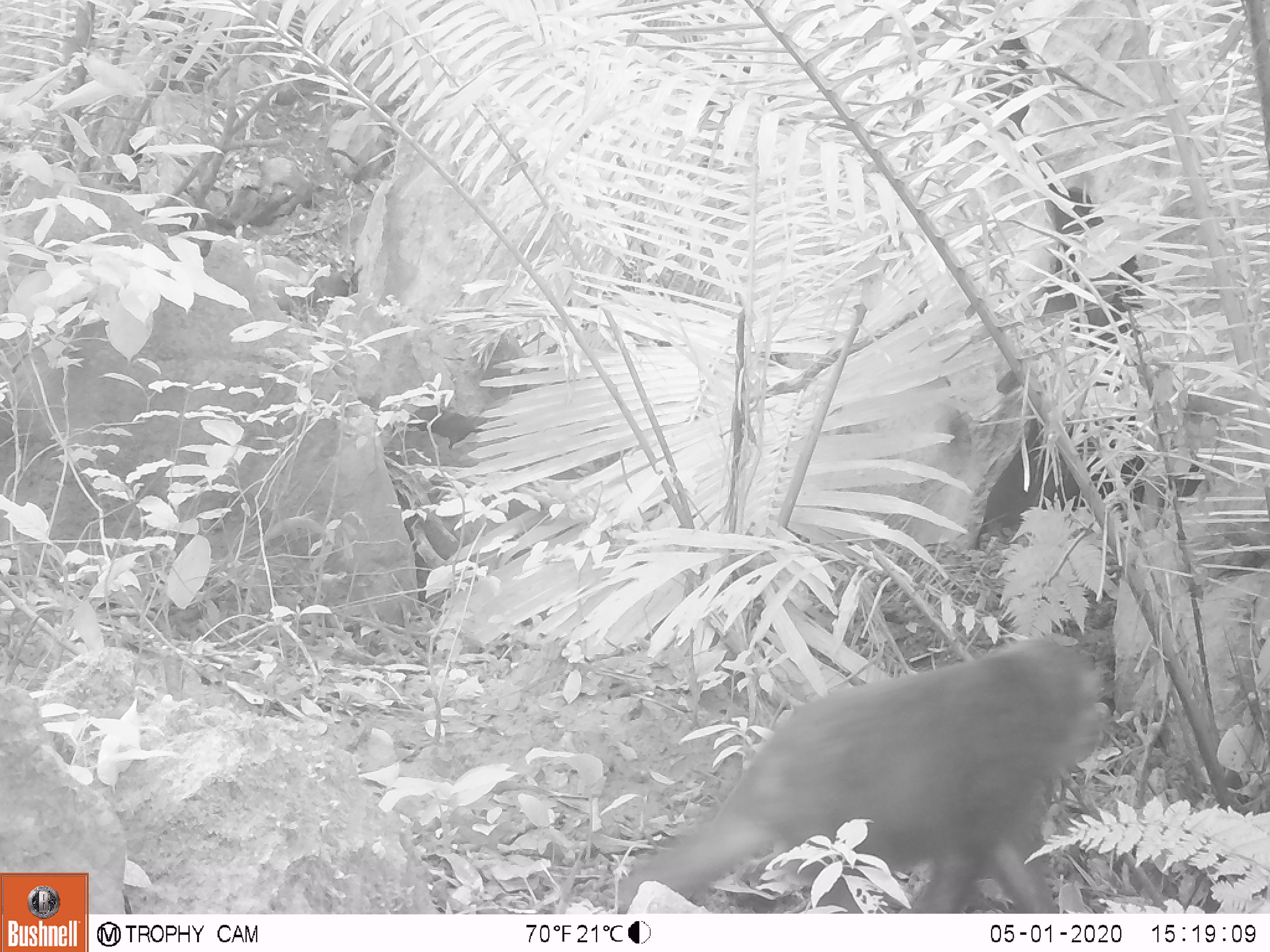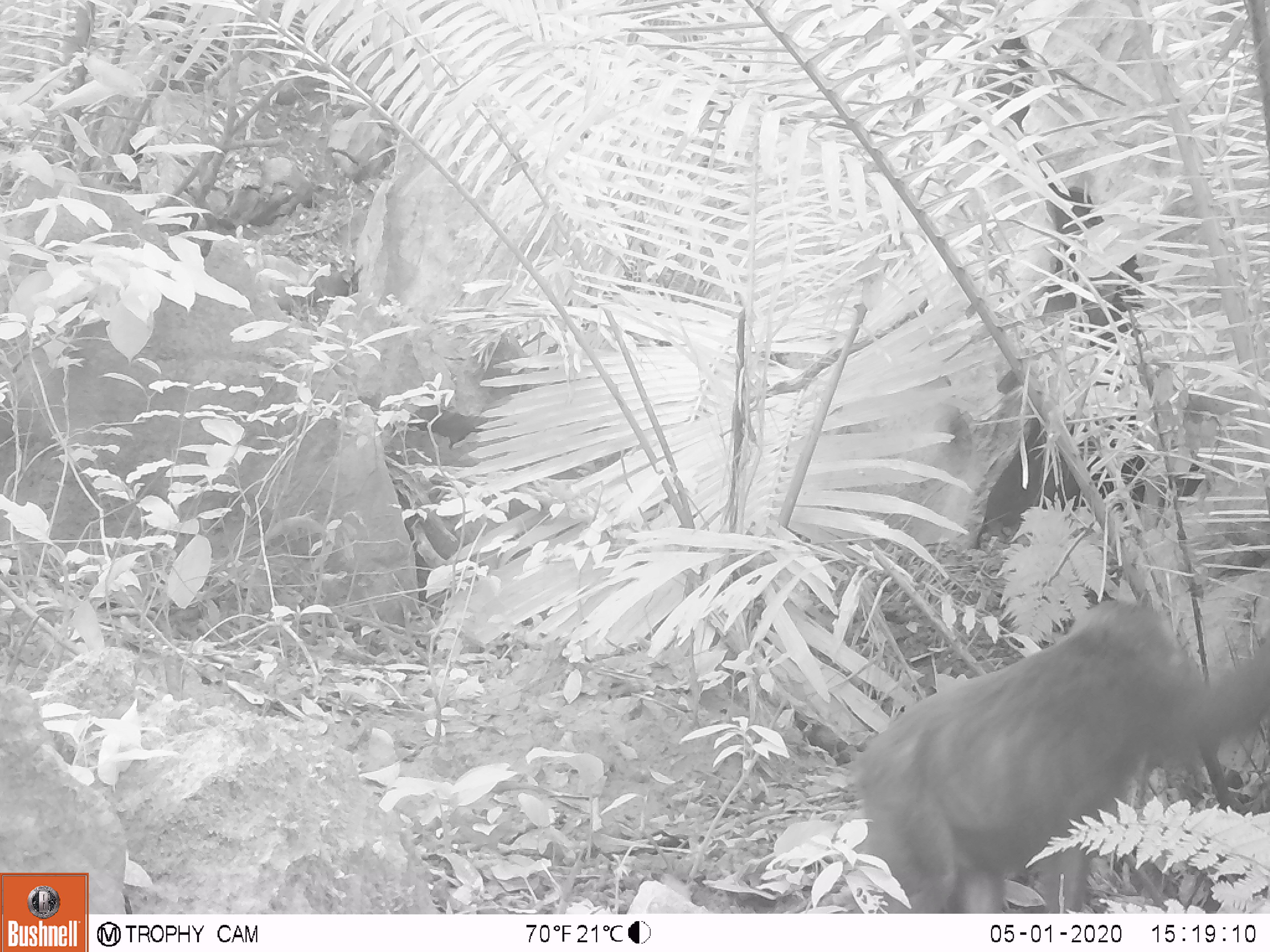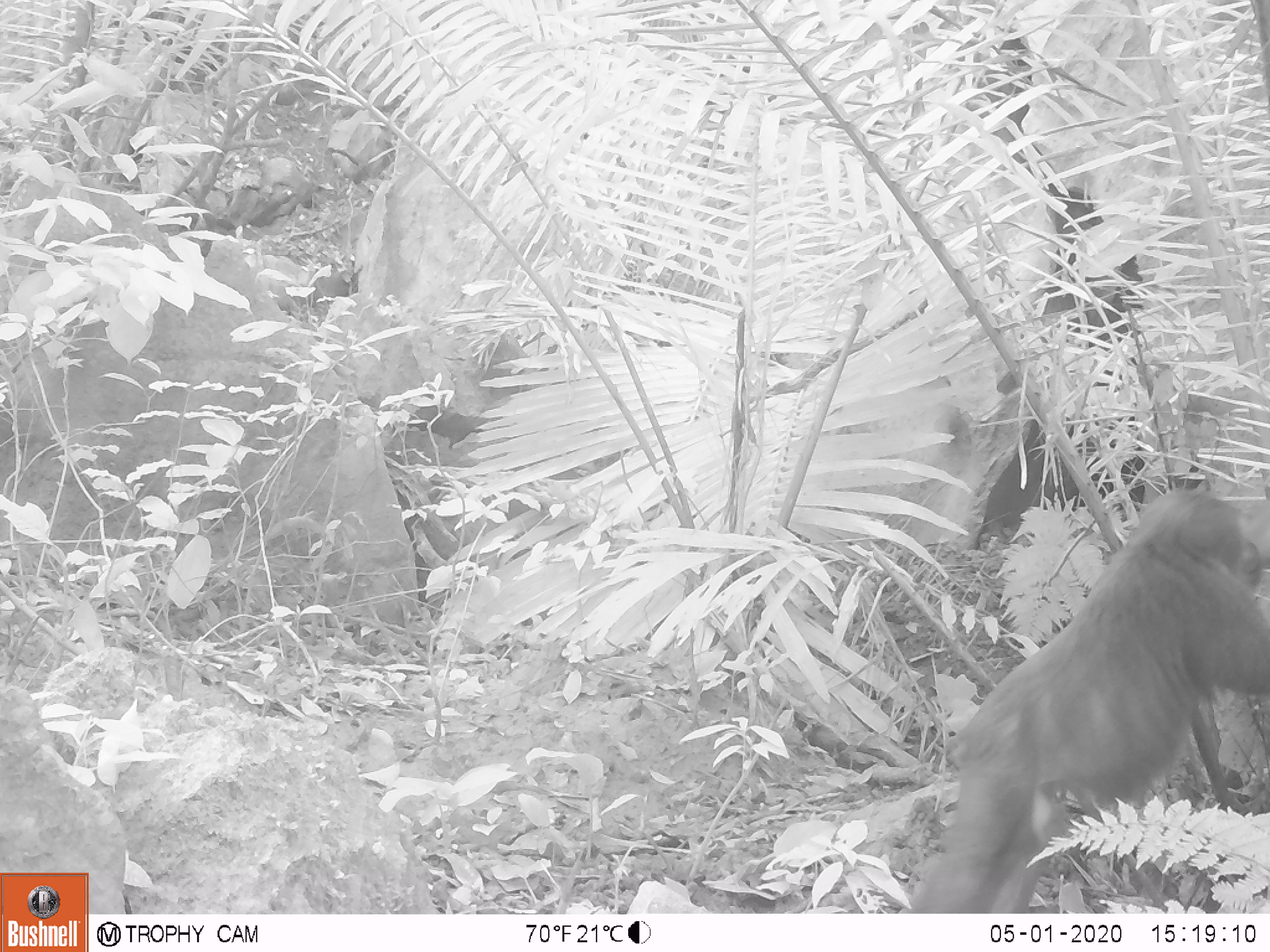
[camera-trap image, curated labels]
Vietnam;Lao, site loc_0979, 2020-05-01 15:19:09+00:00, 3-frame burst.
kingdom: Animalia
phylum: Chordata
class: Mammalia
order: Primates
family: Cercopithecidae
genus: Macaca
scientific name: Macaca arctoides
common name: stump-tailed macaque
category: stump tailed macaque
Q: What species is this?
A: Stump tailed macaque (stump-tailed macaque) (Macaca arctoides).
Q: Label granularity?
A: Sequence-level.